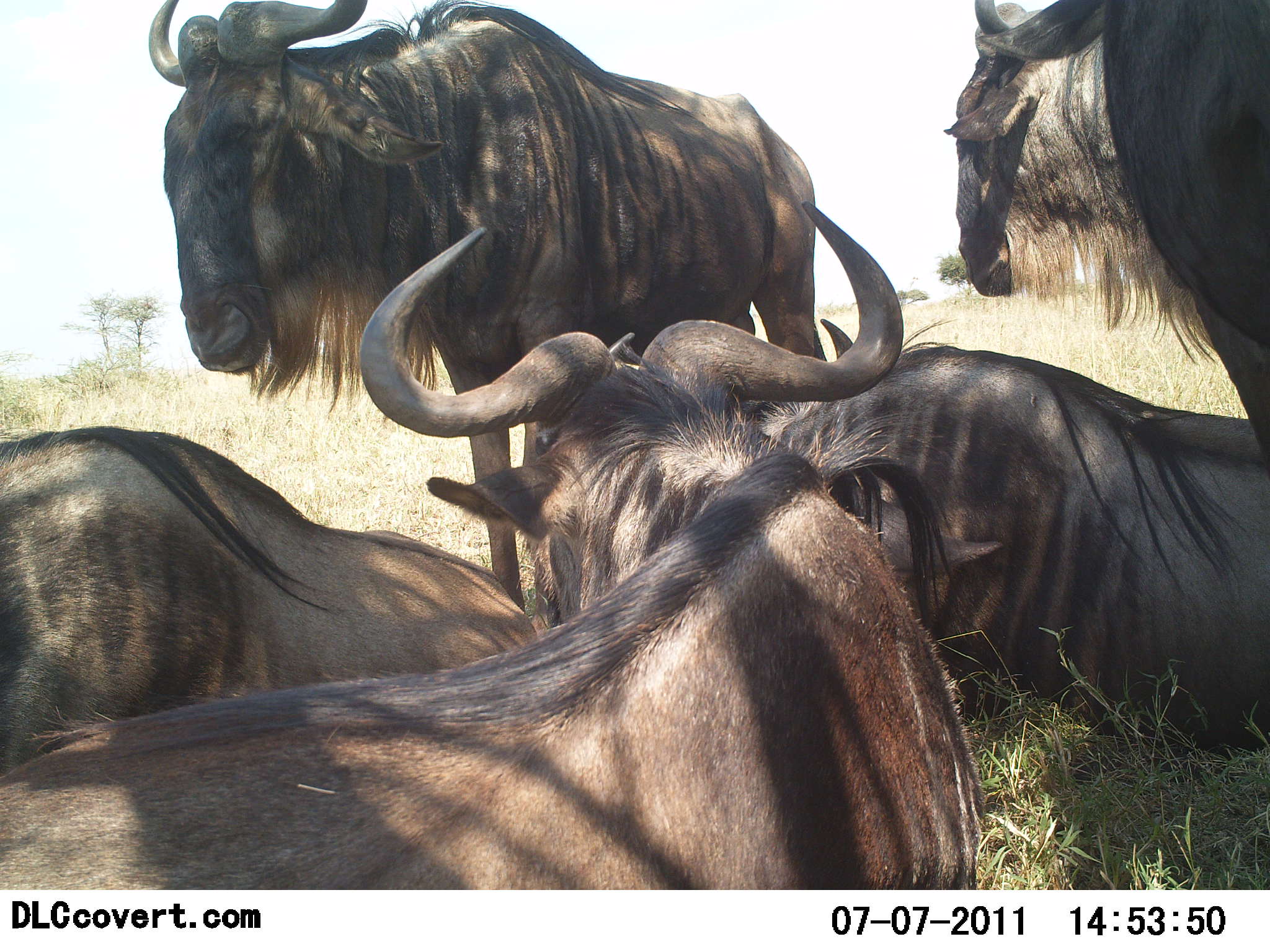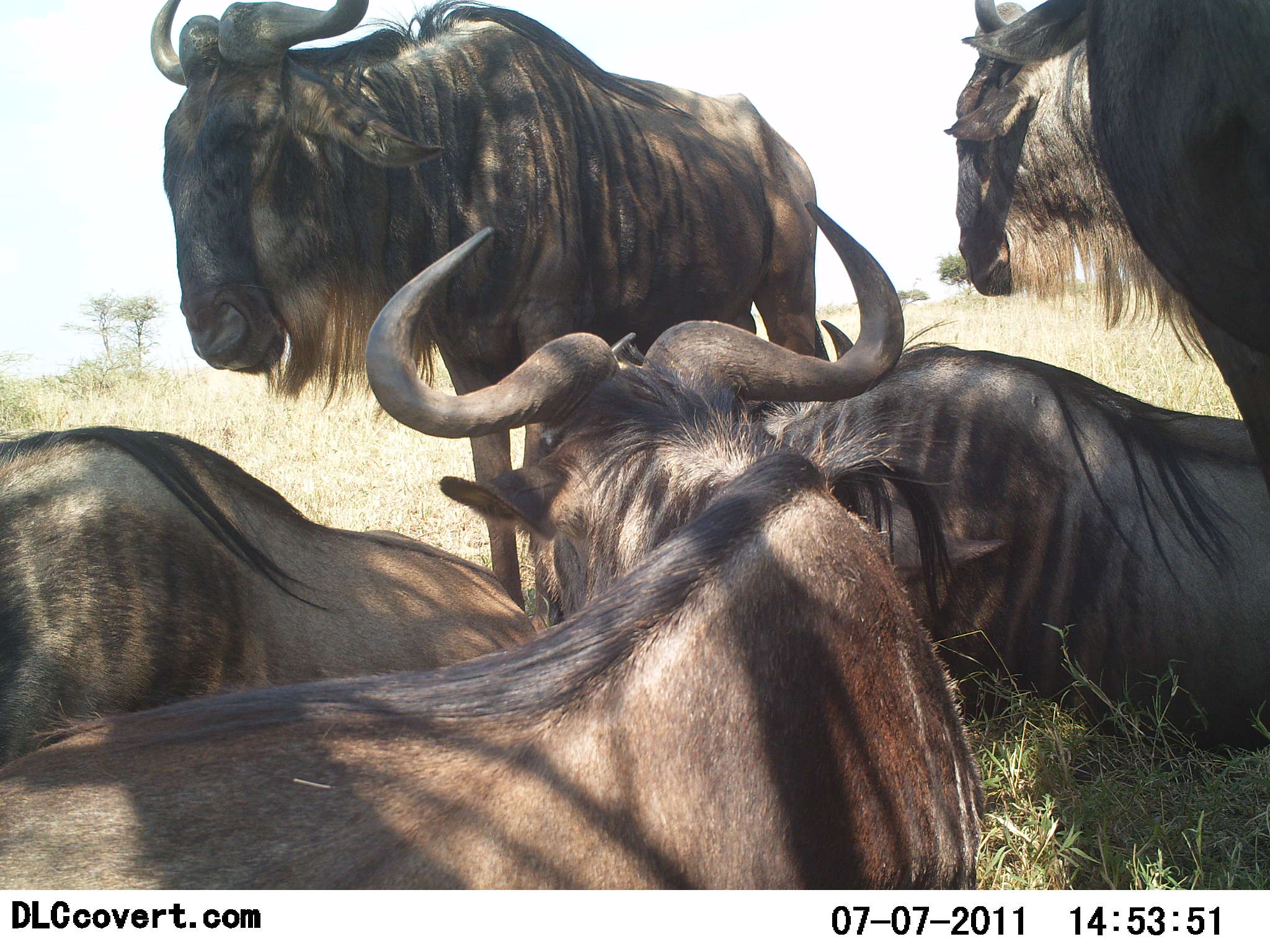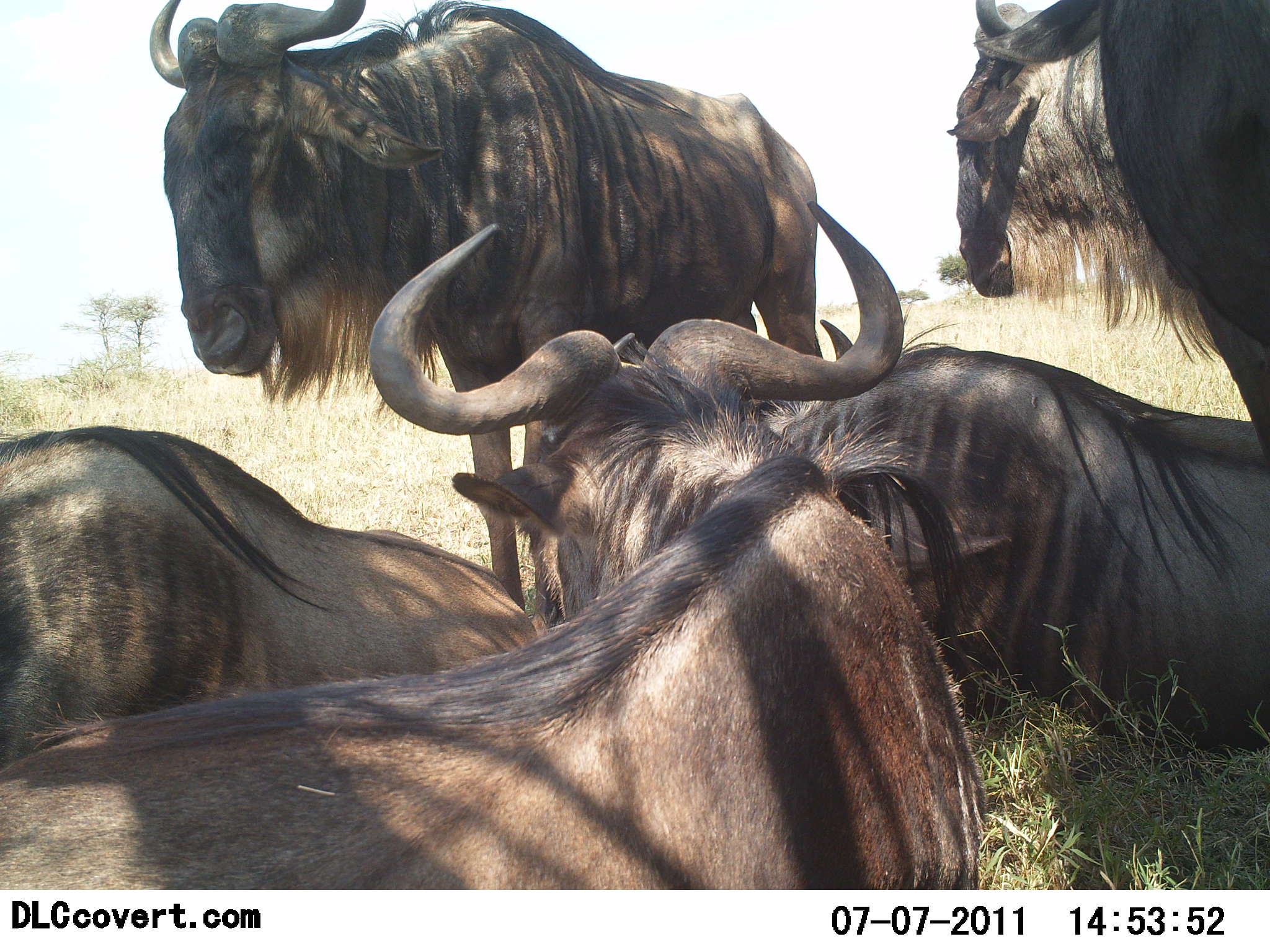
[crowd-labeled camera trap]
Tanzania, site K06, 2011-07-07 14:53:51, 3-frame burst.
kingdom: Animalia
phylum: Chordata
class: Mammalia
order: Artiodactyla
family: Bovidae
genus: Connochaetes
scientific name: Connochaetes taurinus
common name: blue wildebeest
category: wildebeest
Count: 5.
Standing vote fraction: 92%.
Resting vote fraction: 100%.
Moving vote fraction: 0%.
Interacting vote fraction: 0%.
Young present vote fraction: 0%.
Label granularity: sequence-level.